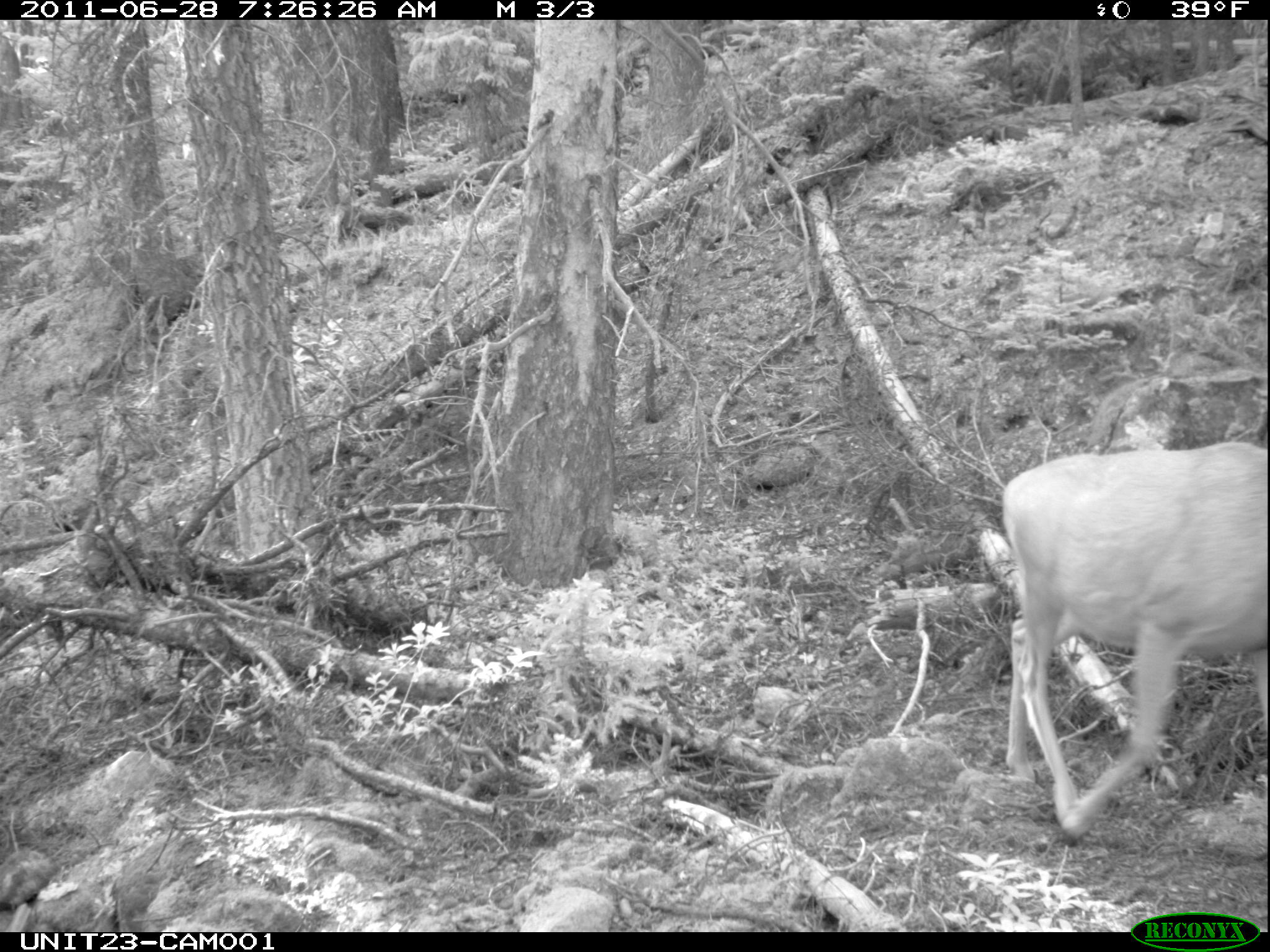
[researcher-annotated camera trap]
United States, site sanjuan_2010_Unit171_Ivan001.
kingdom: Animalia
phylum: Chordata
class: Mammalia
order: Artiodactyla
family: Cervidae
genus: Odocoileus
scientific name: Odocoileus hemionus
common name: mule deer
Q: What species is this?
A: Odocoileus hemionus (mule deer).